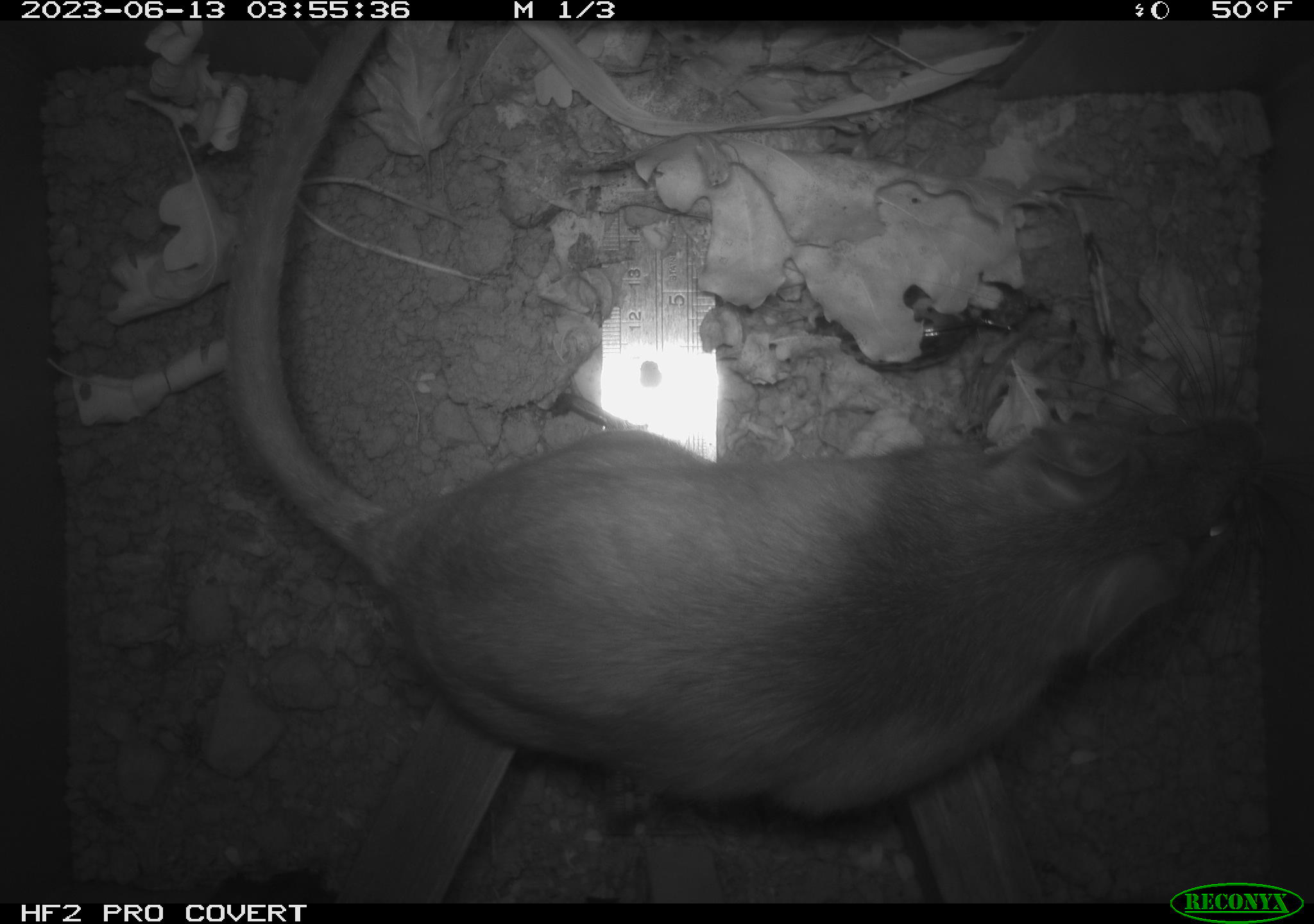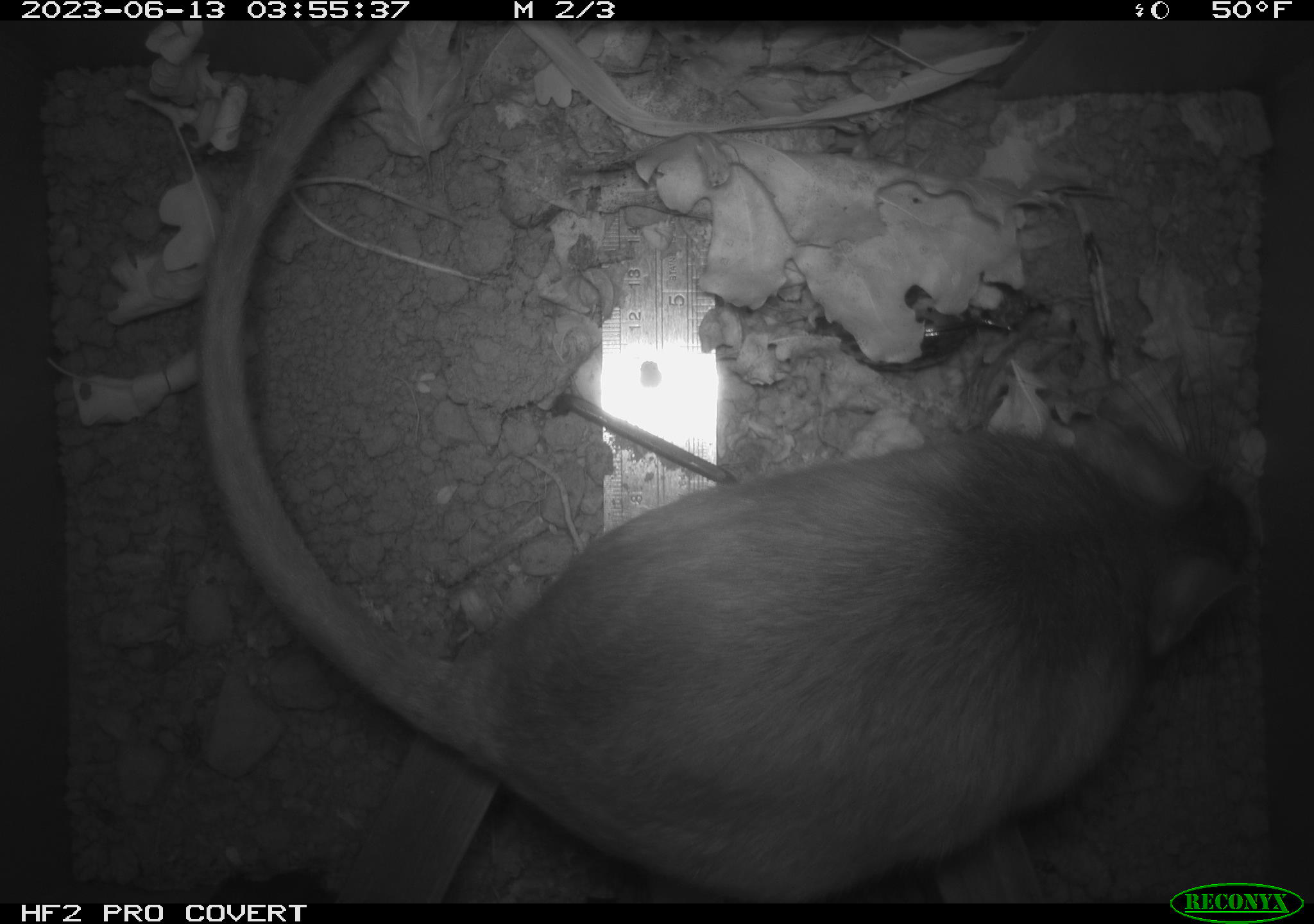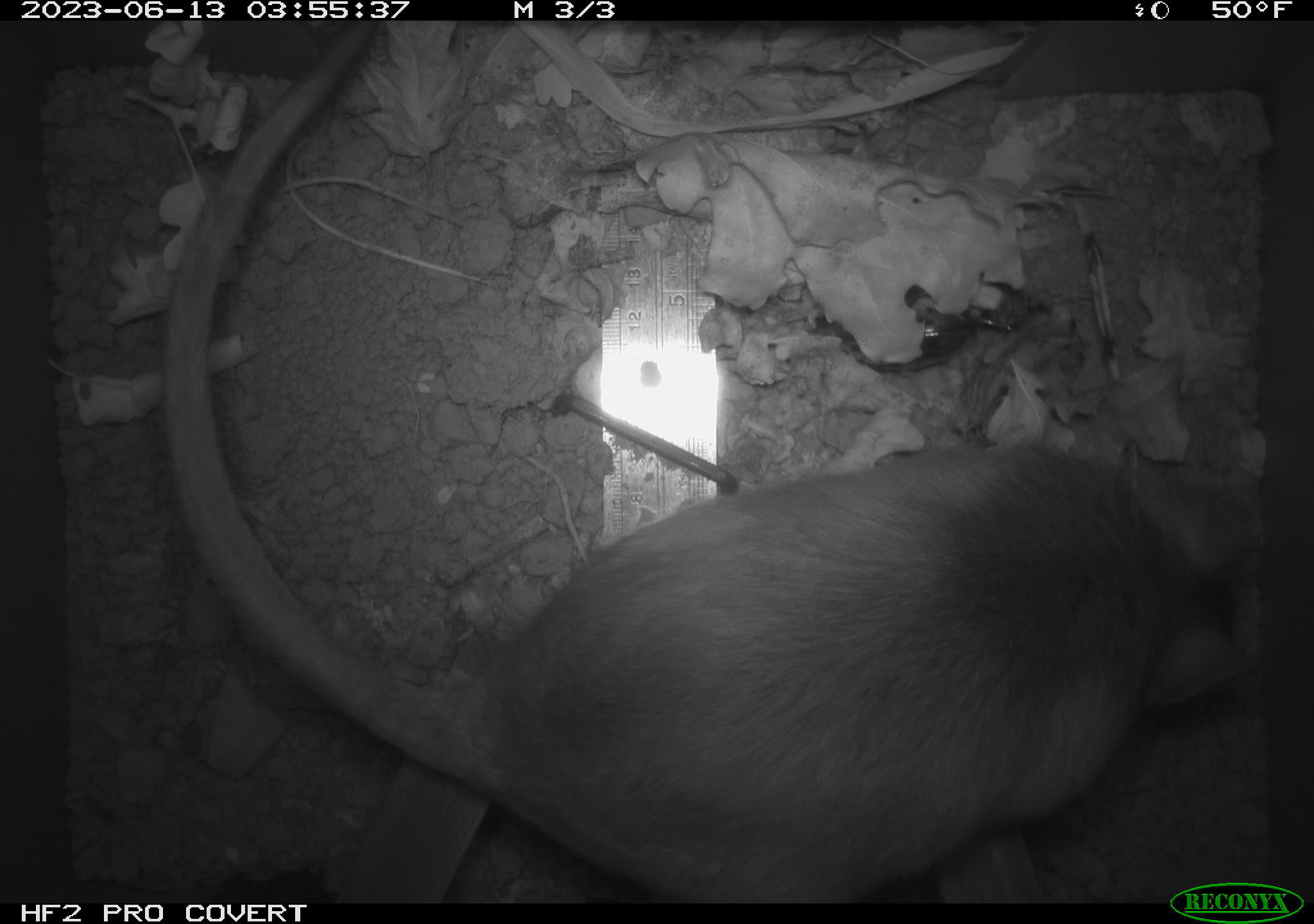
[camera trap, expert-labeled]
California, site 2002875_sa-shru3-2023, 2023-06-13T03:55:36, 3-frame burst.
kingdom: Animalia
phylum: Chordata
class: Mammalia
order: Rodentia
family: Cricetidae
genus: Neotoma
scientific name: Neotoma fuscipes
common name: dusky-footed woodrat